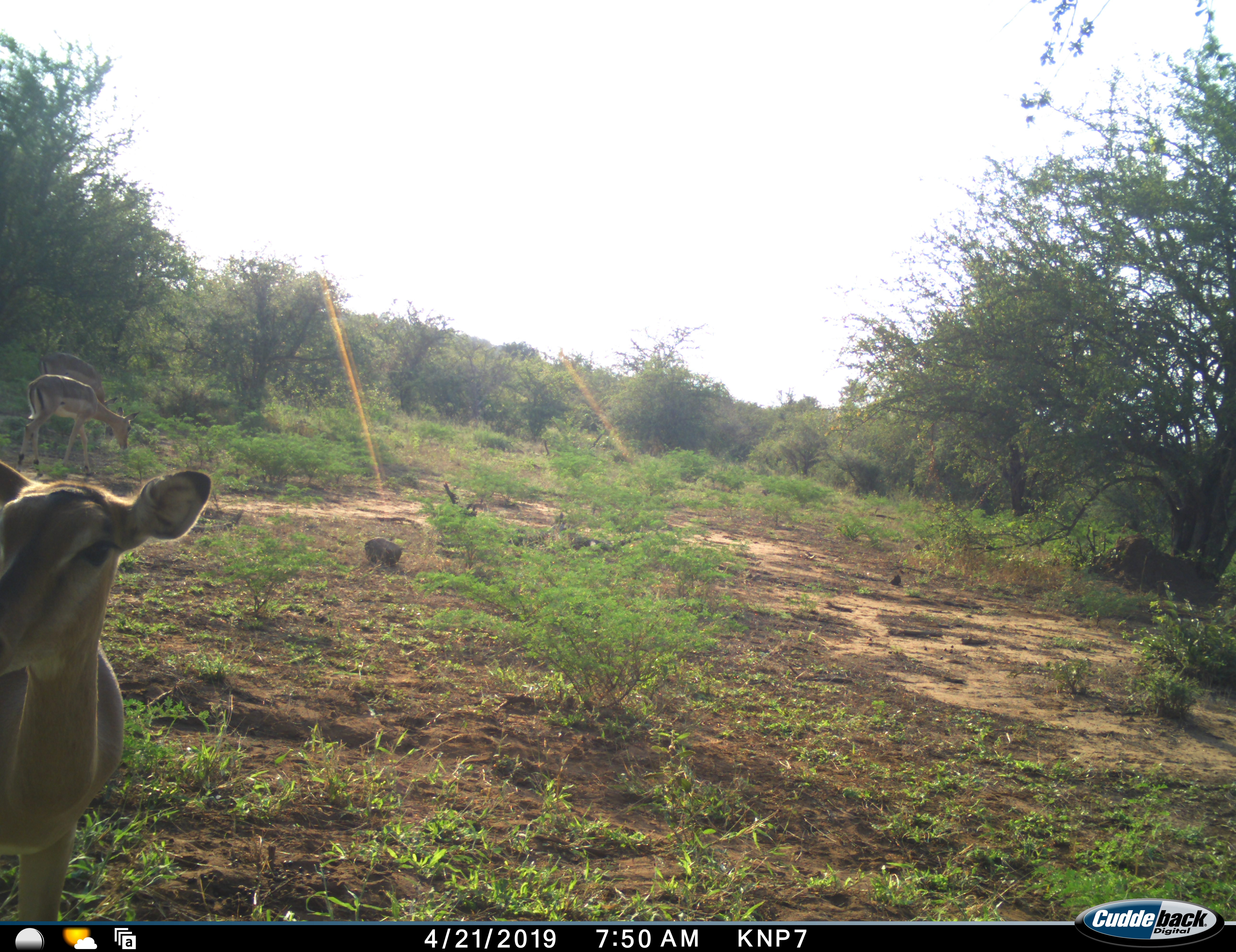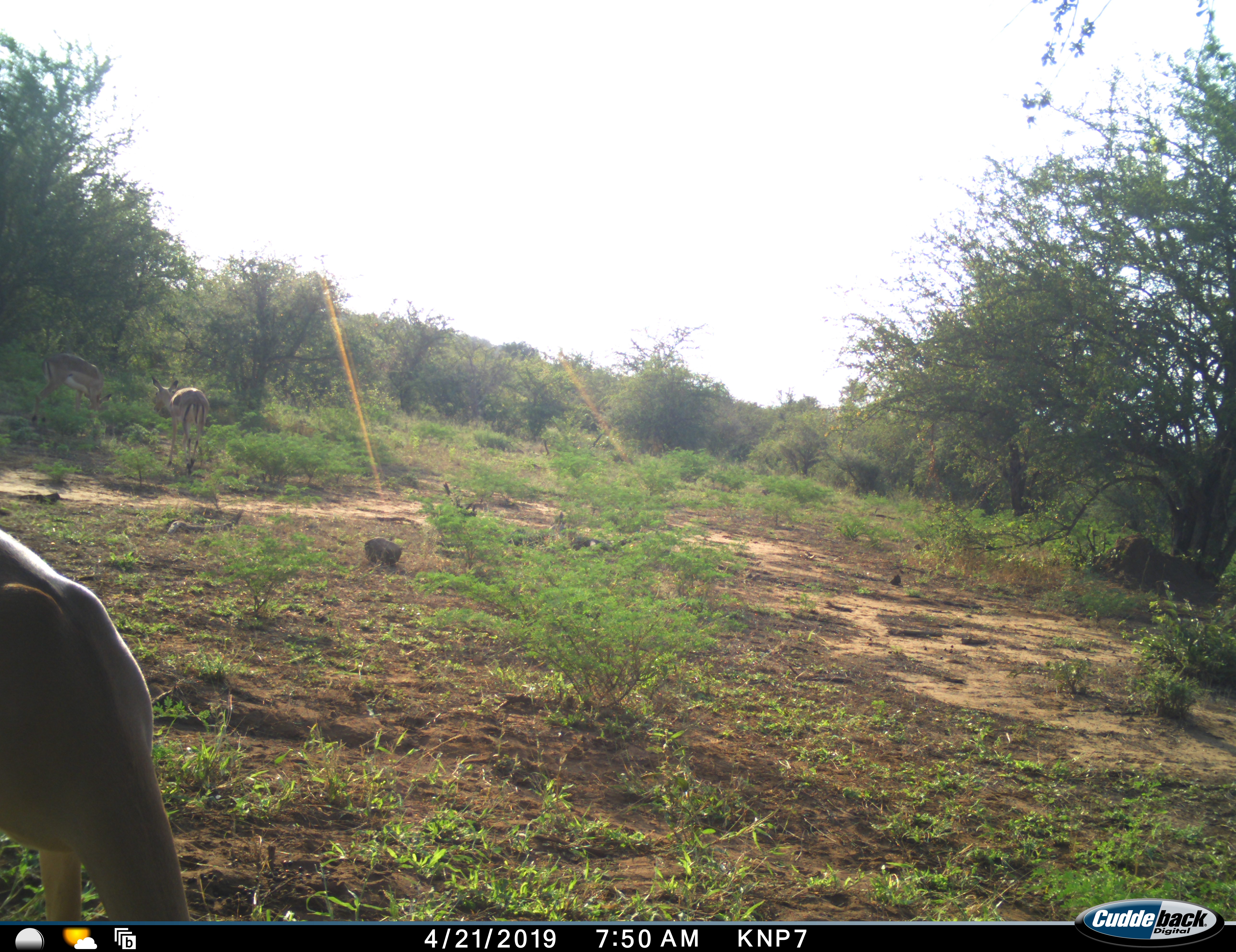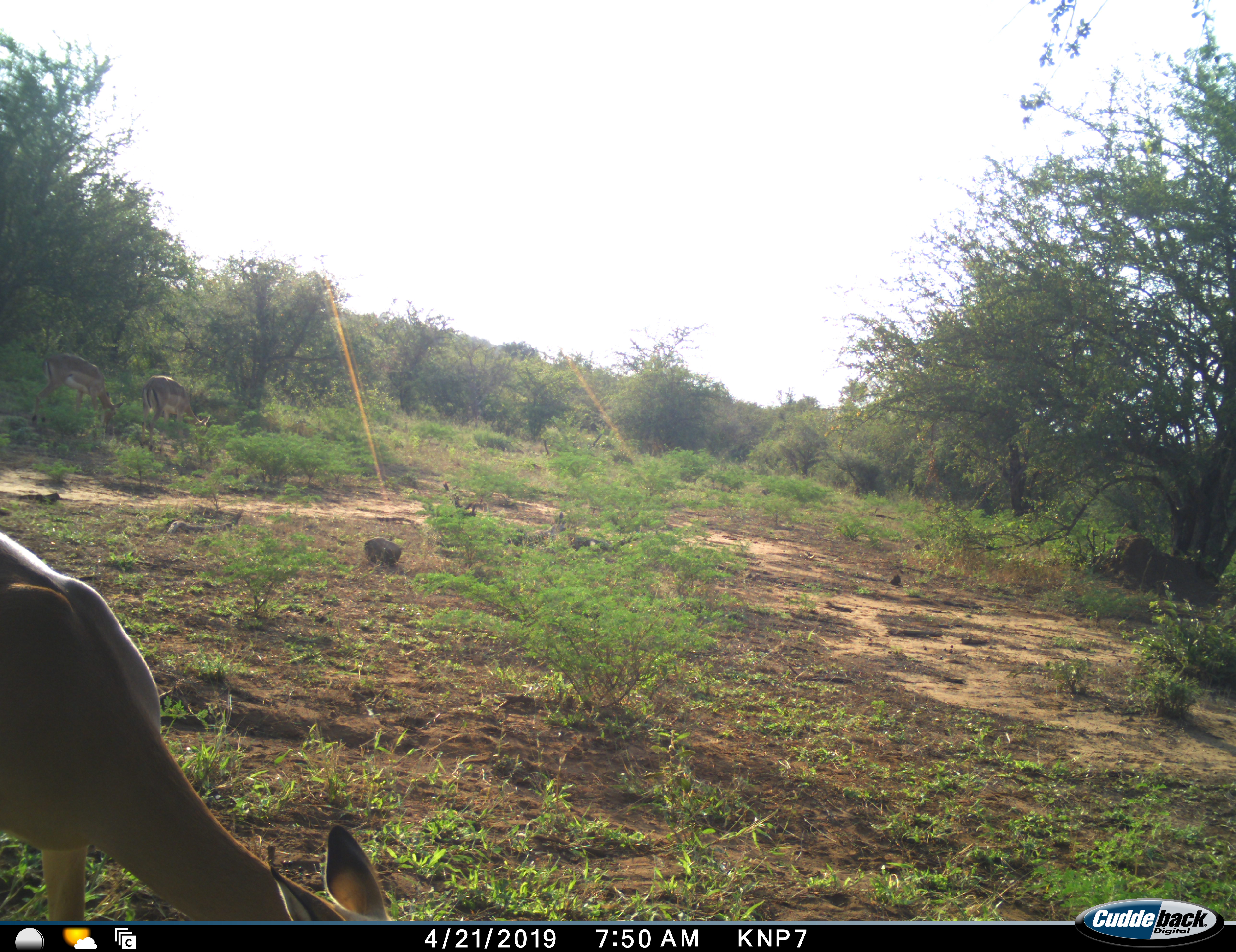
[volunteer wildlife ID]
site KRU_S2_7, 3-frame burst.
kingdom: Animalia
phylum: Chordata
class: Mammalia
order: Artiodactyla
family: Bovidae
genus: Aepyceros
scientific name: Aepyceros melampus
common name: impala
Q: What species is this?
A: Impala (Aepyceros melampus).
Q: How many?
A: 3.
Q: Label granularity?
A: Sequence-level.